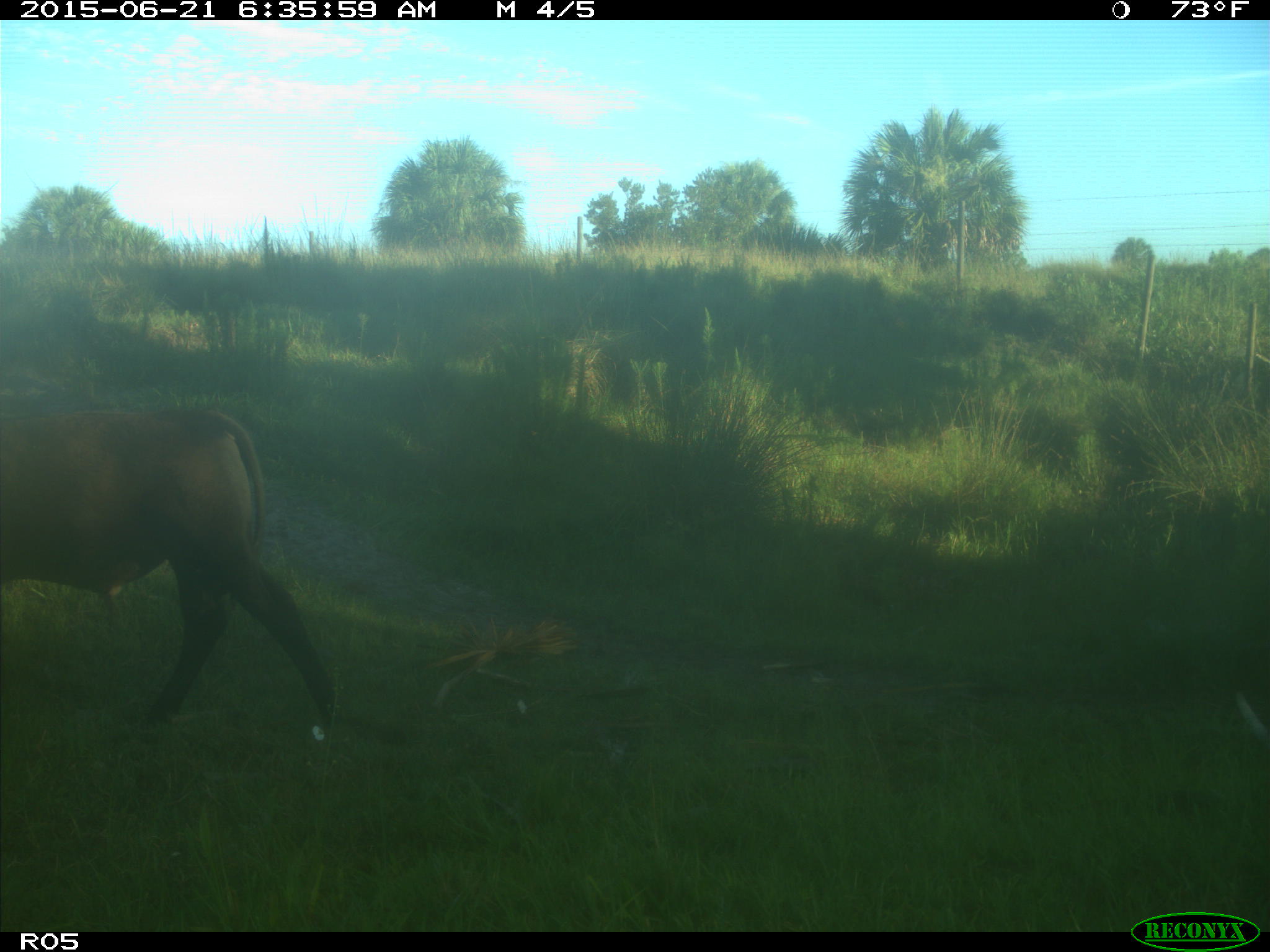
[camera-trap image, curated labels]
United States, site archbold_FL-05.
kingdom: Animalia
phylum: Chordata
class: Mammalia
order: Artiodactyla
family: Bovidae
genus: Bos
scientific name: Bos taurus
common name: domestic cow